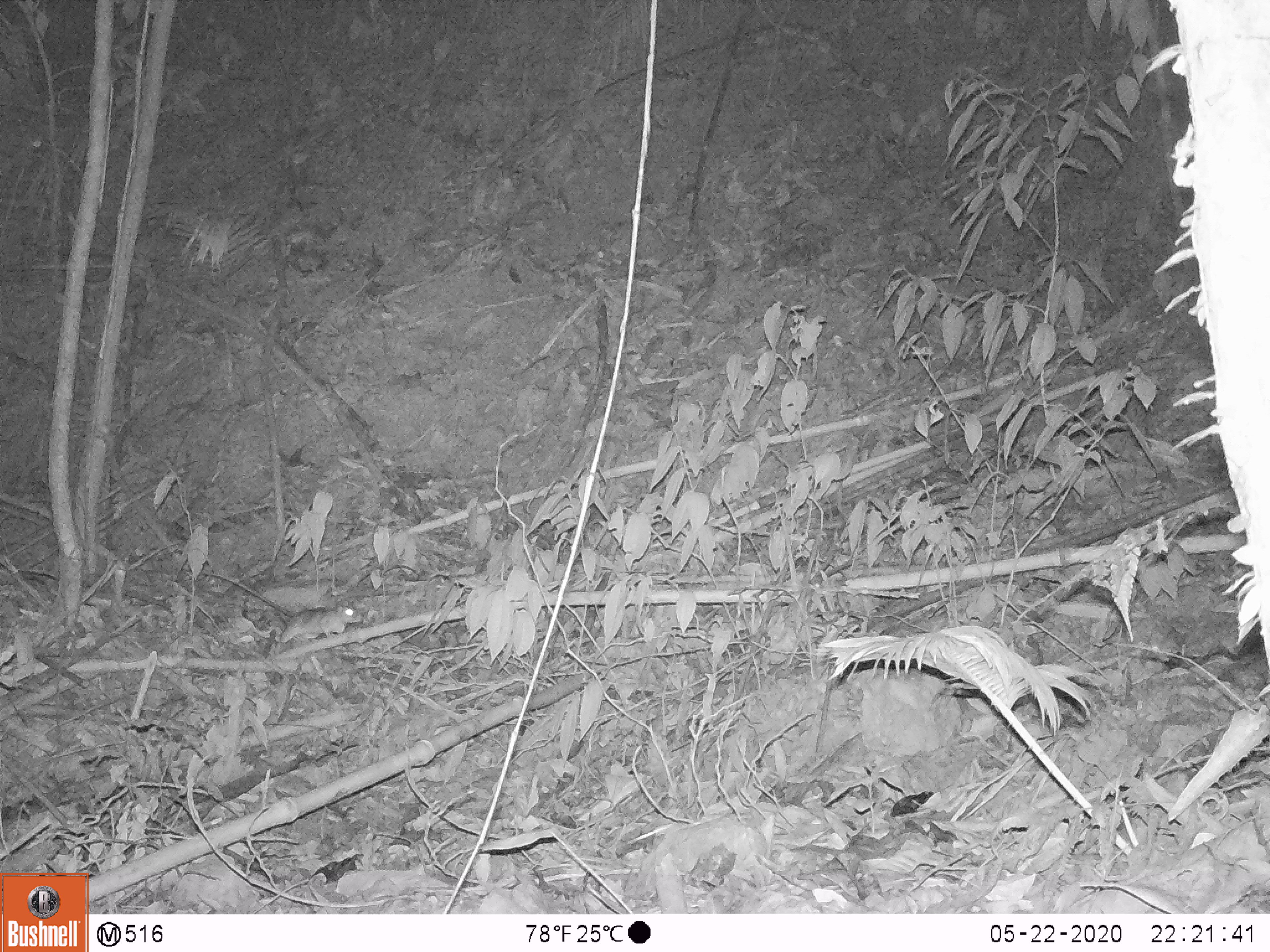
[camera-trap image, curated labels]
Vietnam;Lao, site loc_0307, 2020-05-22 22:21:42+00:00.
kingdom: Animalia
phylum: Chordata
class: Mammalia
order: Rodentia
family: Muridae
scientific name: Muridae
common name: old-world mice and rats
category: unidentified murid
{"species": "unidentified murid (old-world mice and rats) (Muridae)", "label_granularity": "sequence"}